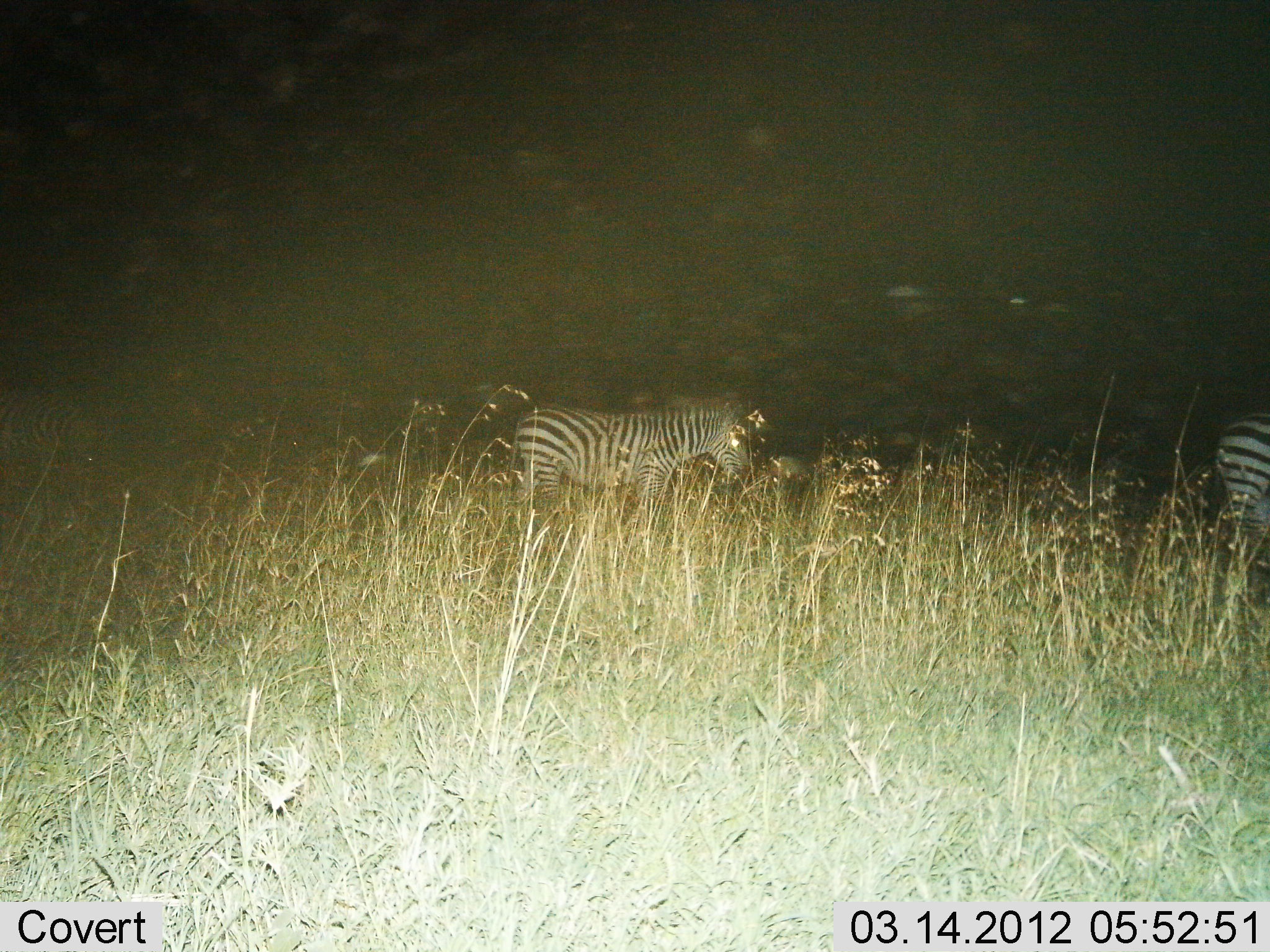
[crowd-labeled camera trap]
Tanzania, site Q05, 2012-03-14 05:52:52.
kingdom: Animalia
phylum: Chordata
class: Mammalia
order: Perissodactyla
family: Equidae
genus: Equus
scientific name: Equus quagga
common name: plains zebra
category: zebra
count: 2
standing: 55%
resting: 0%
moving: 55%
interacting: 0%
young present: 9%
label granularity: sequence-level